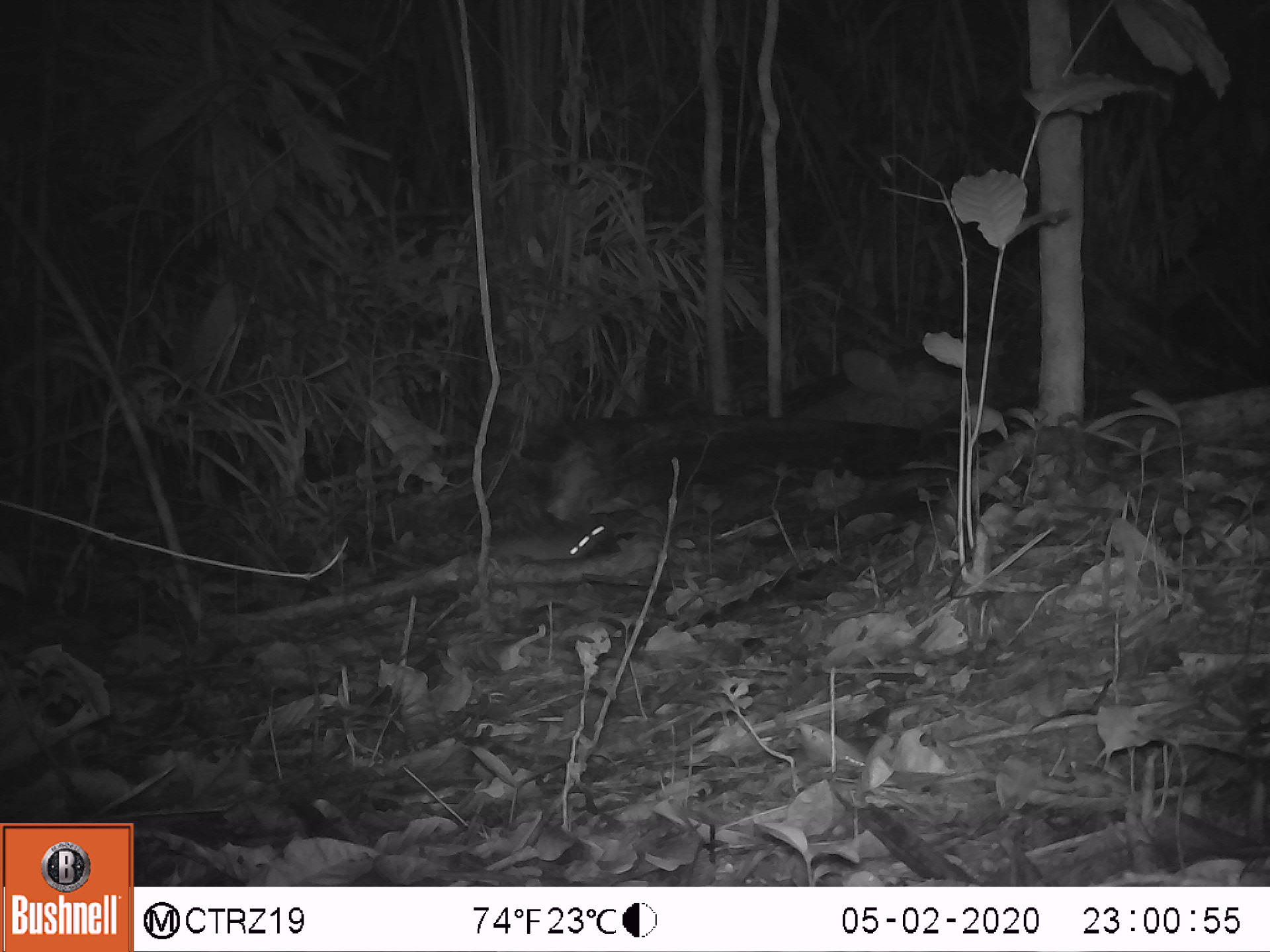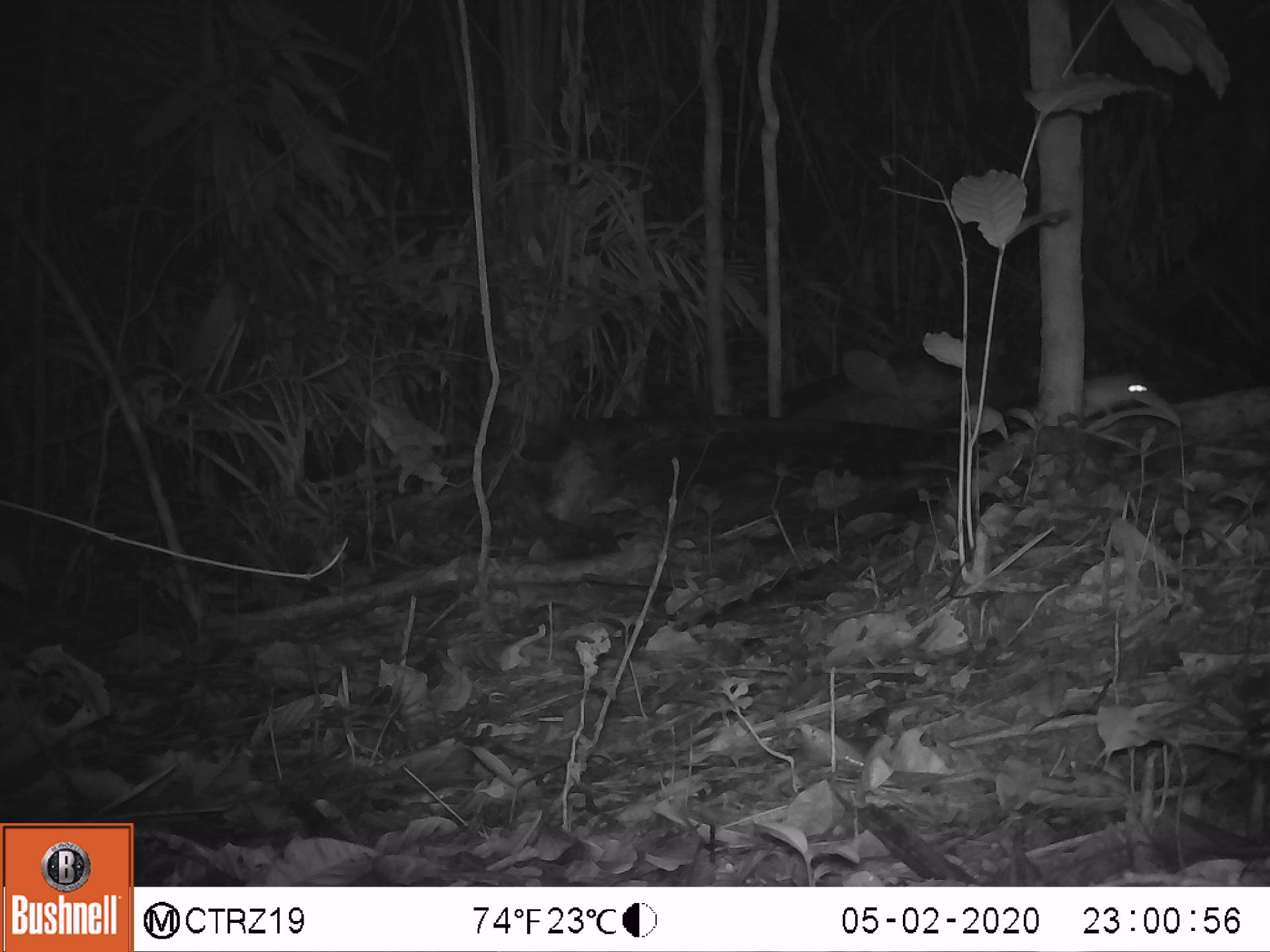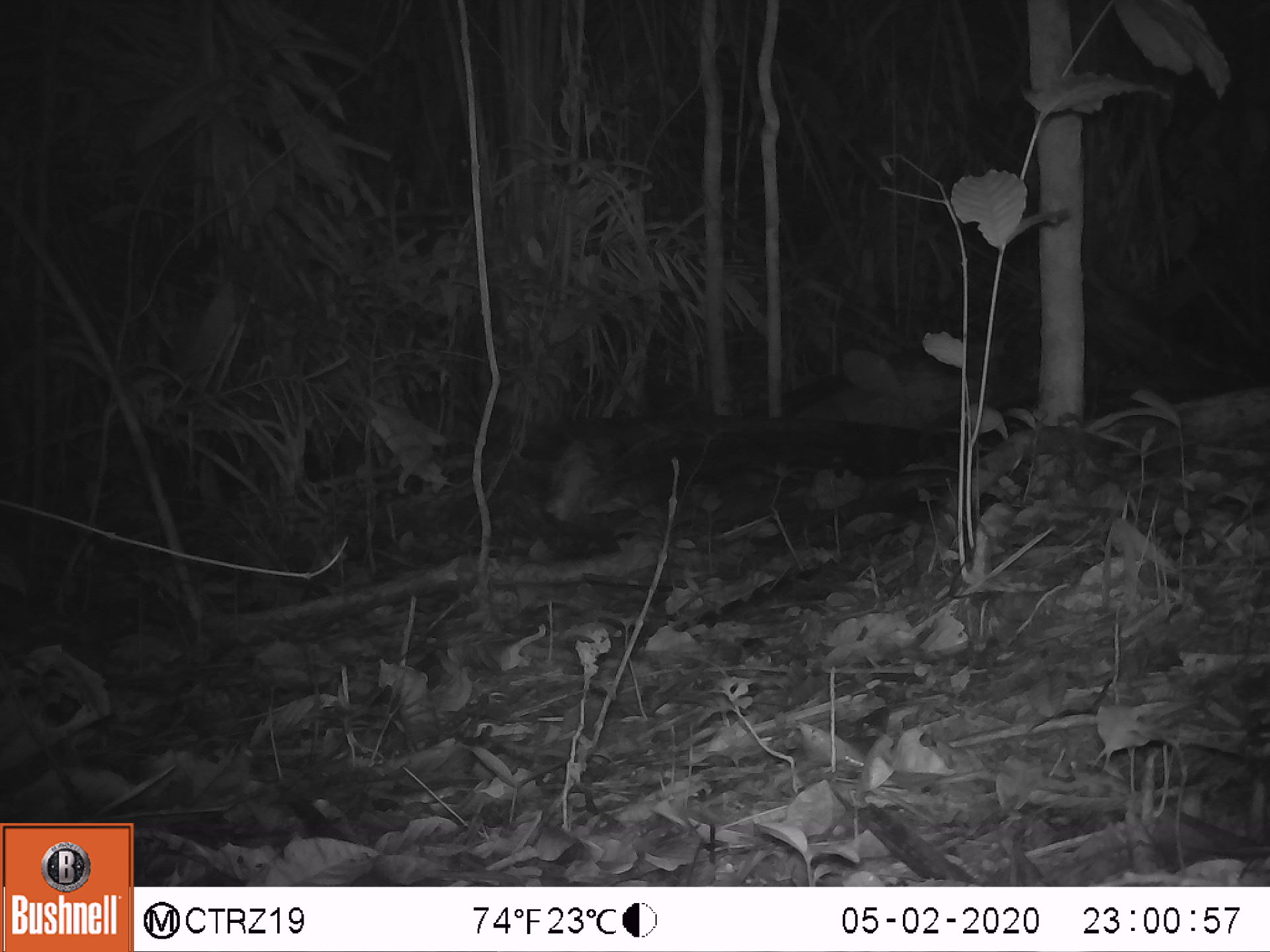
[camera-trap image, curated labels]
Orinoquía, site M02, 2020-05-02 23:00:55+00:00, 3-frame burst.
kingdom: Animalia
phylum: Chordata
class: Mammalia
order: Rodentia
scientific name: Rodentia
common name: rodent